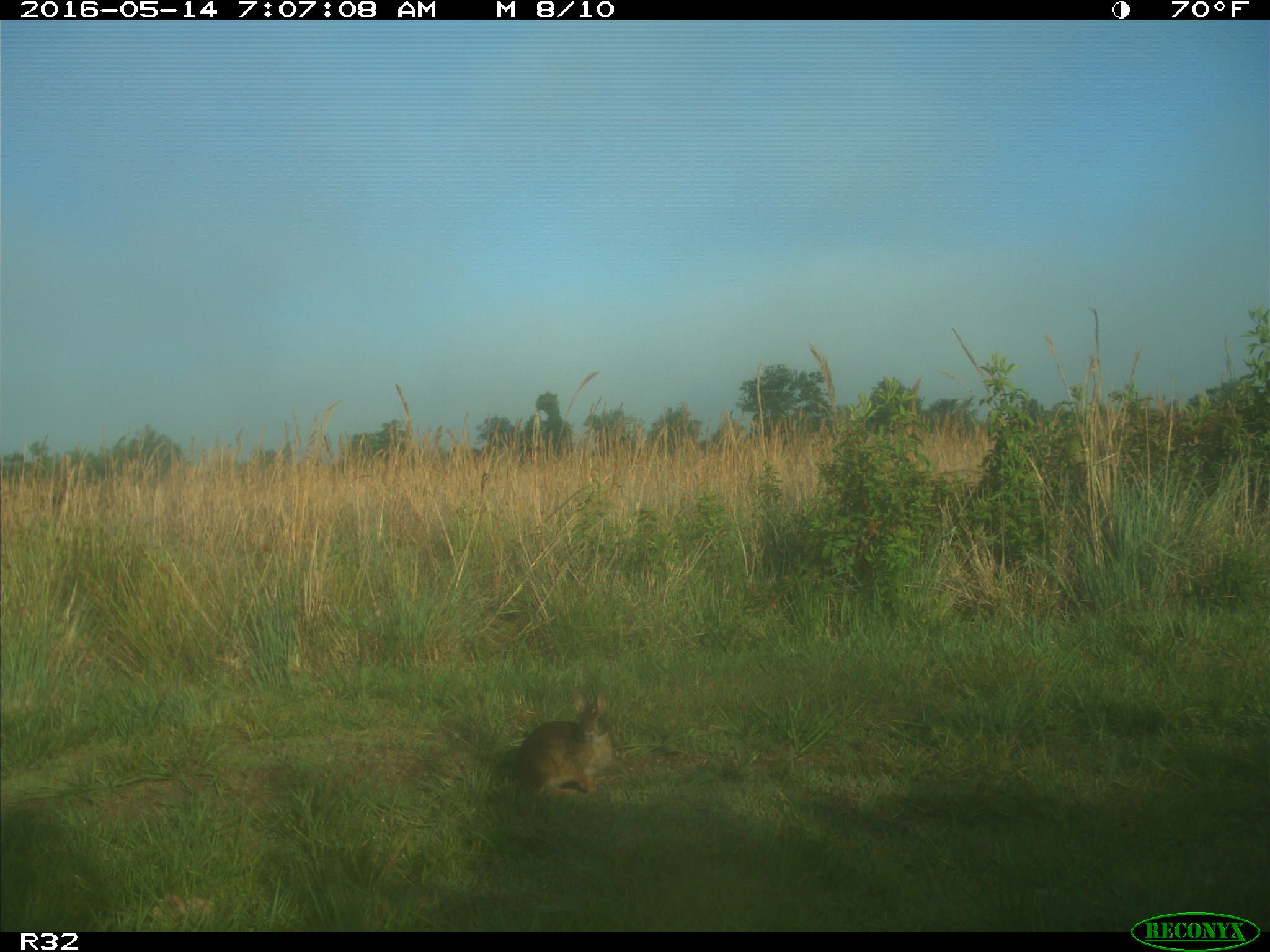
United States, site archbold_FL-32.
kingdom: Animalia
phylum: Chordata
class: Mammalia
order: Lagomorpha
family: Leporidae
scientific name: Leporidae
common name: rabbits and hares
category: unidentified rabbit